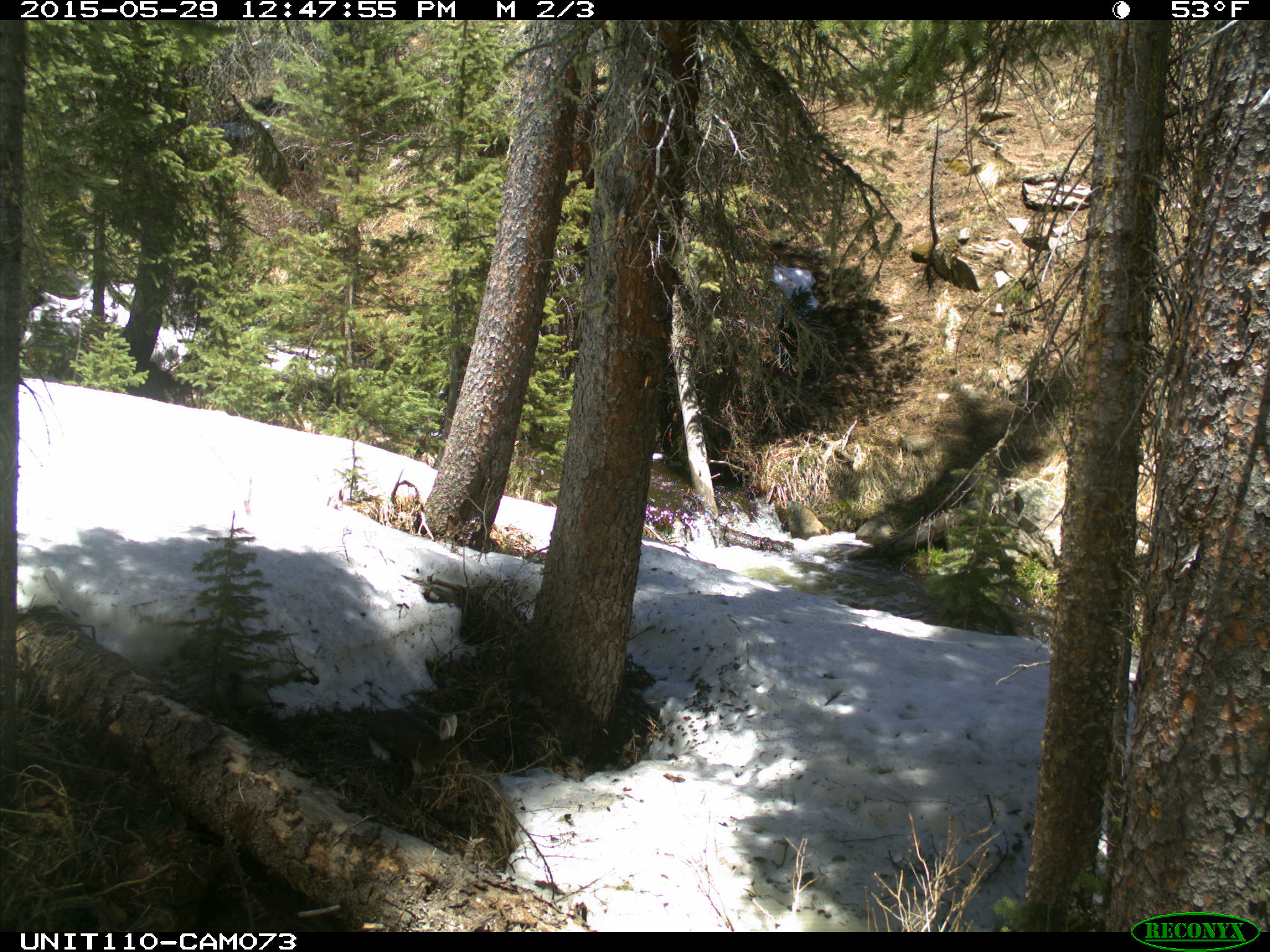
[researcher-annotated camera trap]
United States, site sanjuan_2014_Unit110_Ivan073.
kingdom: Animalia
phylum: Chordata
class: Mammalia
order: Lagomorpha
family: Leporidae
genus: Lepus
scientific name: Lepus americanus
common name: snowshoe hare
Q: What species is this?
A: Lepus americanus (snowshoe hare).